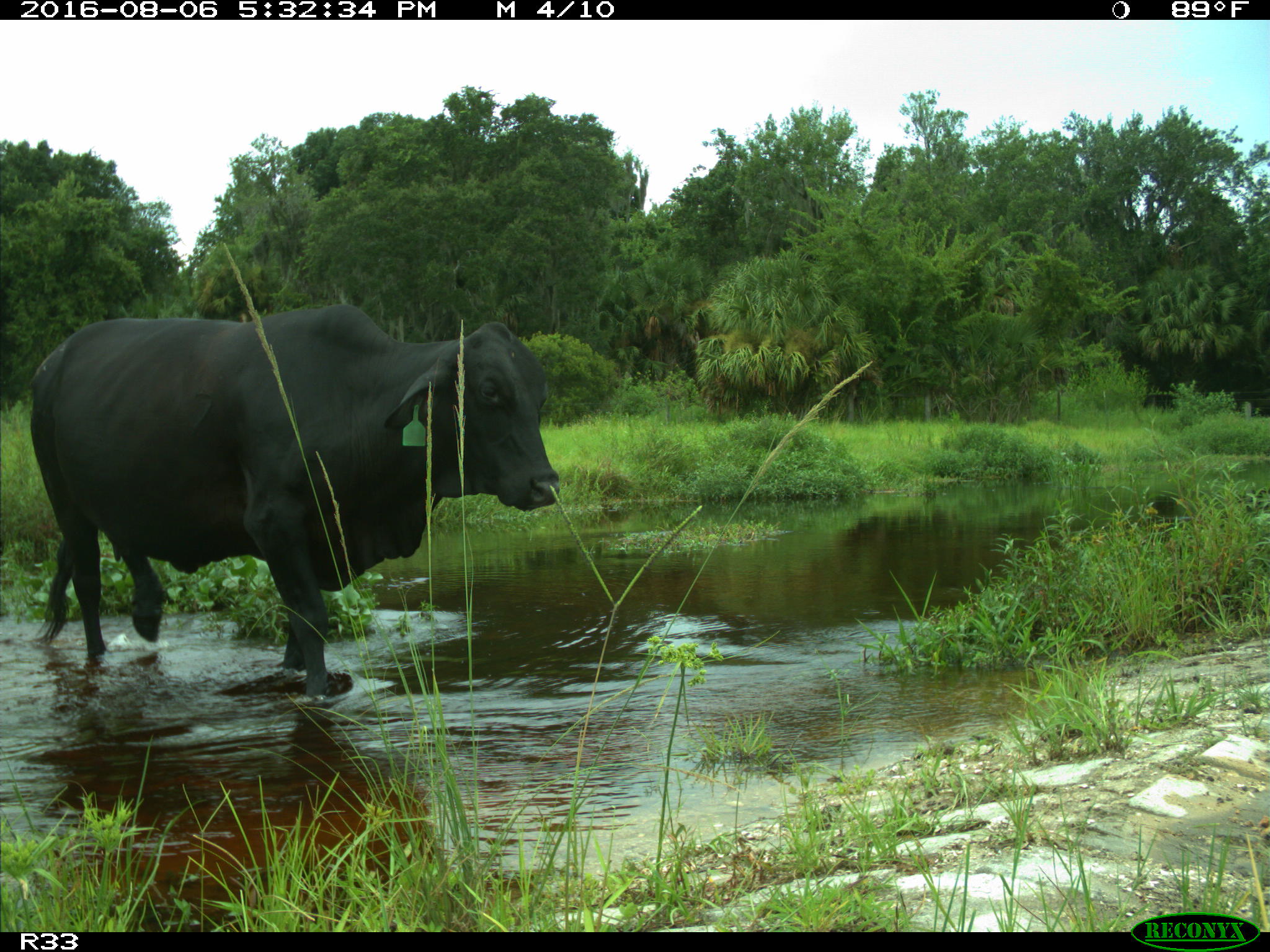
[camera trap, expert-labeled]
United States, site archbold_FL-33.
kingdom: Animalia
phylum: Chordata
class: Mammalia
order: Artiodactyla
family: Bovidae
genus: Bos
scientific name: Bos taurus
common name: domestic cow